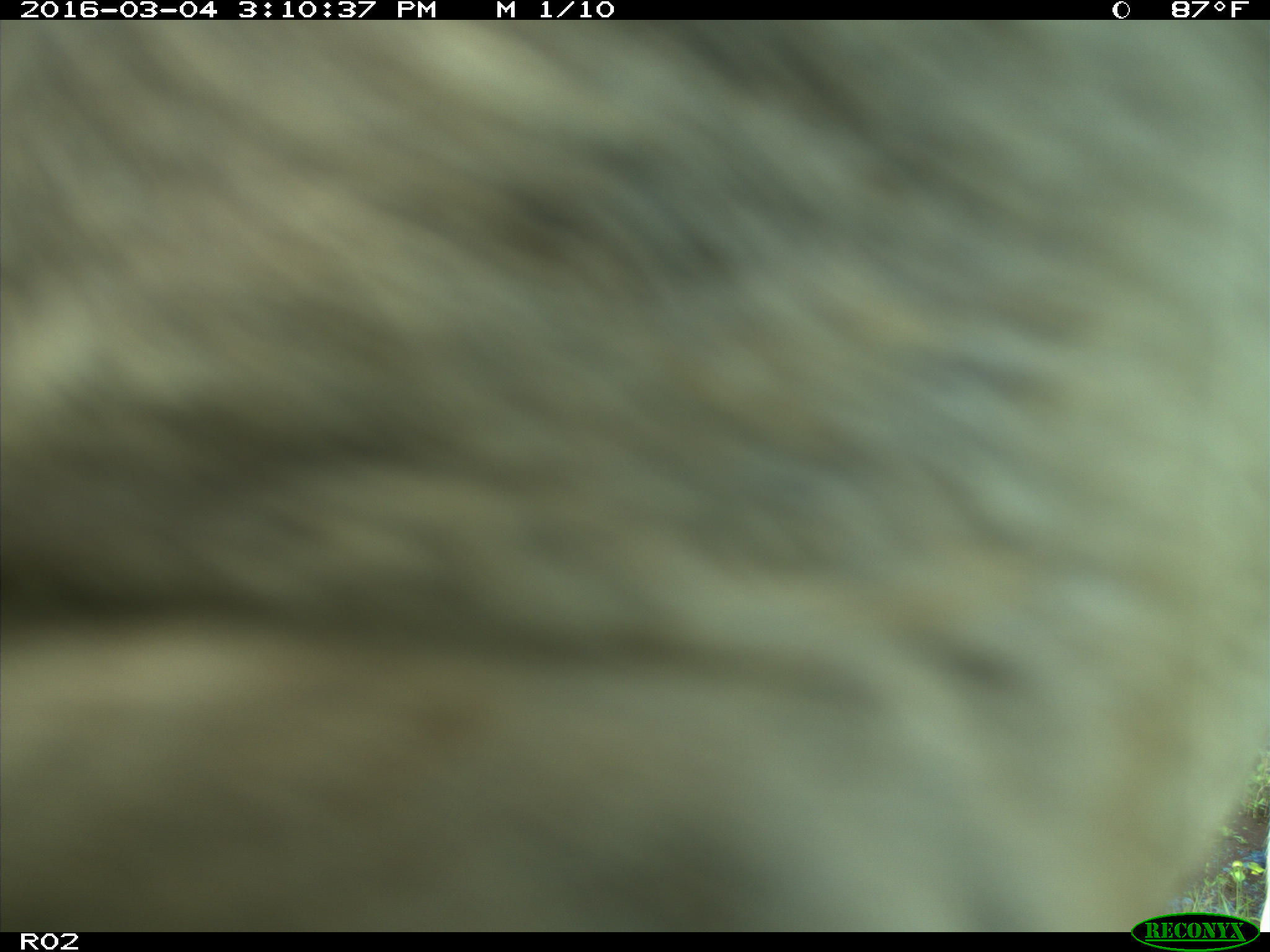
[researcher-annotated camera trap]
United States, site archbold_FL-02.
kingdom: Animalia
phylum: Chordata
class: Mammalia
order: Artiodactyla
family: Bovidae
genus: Bos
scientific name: Bos taurus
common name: domestic cow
Bos taurus (domestic cow).